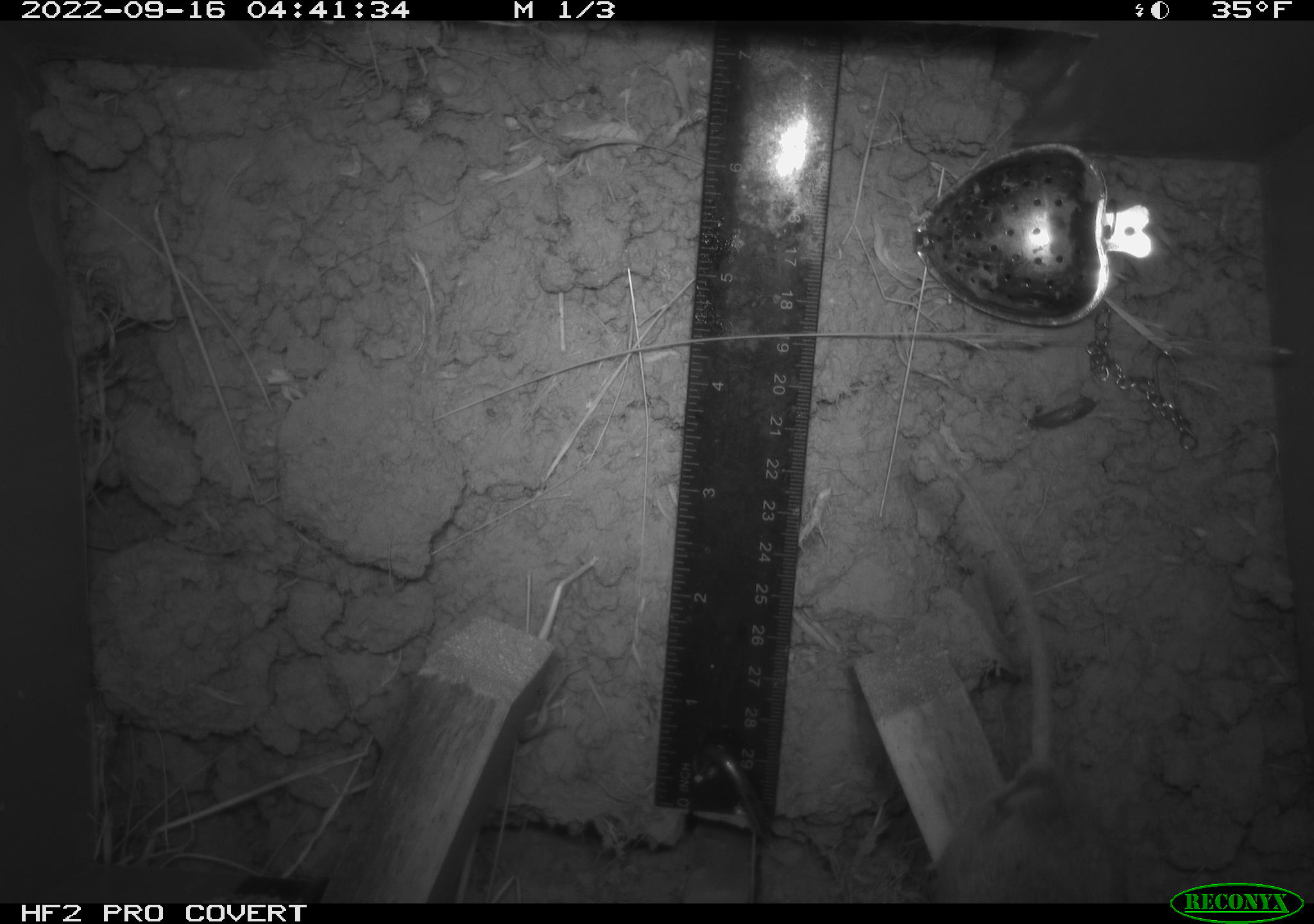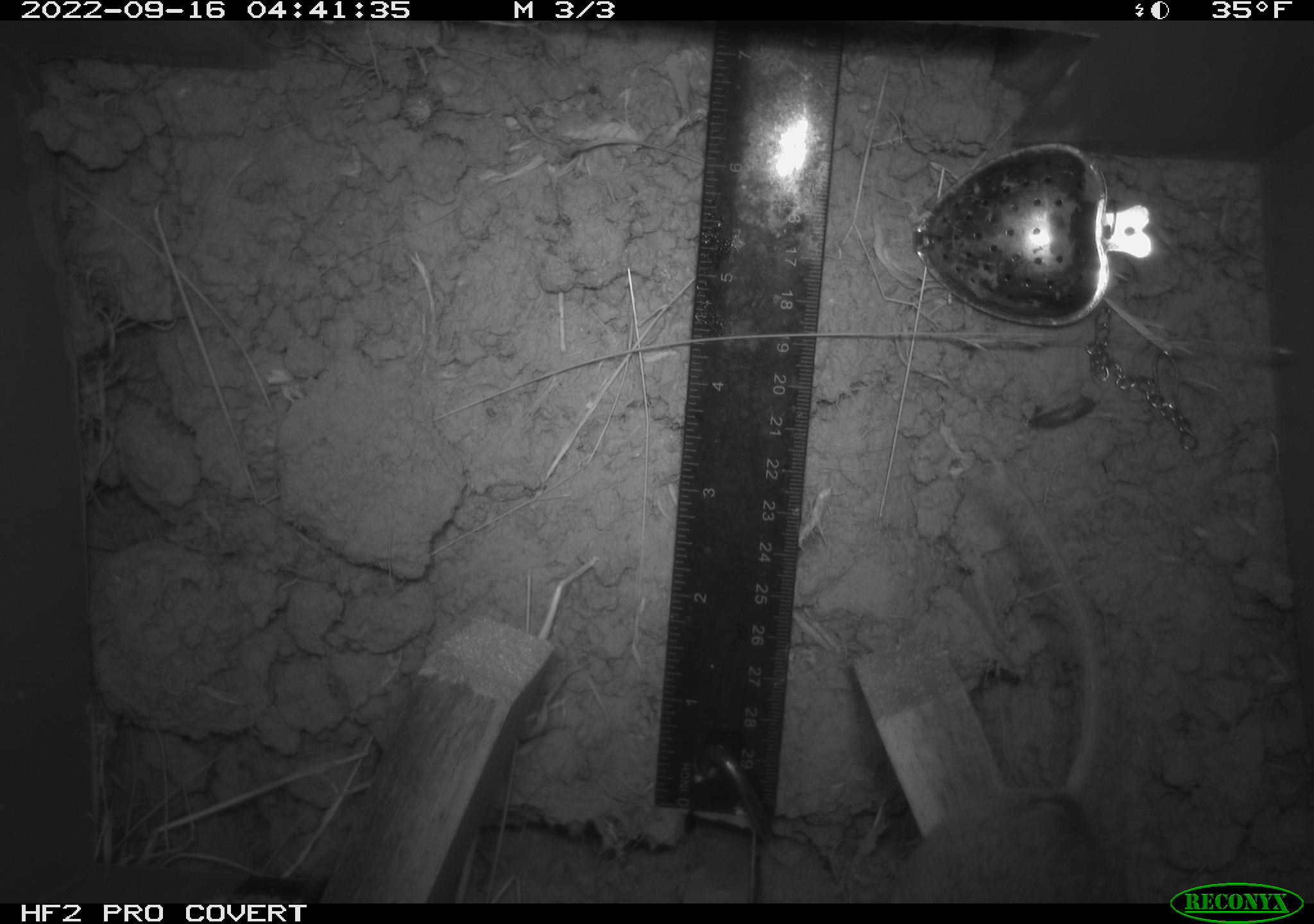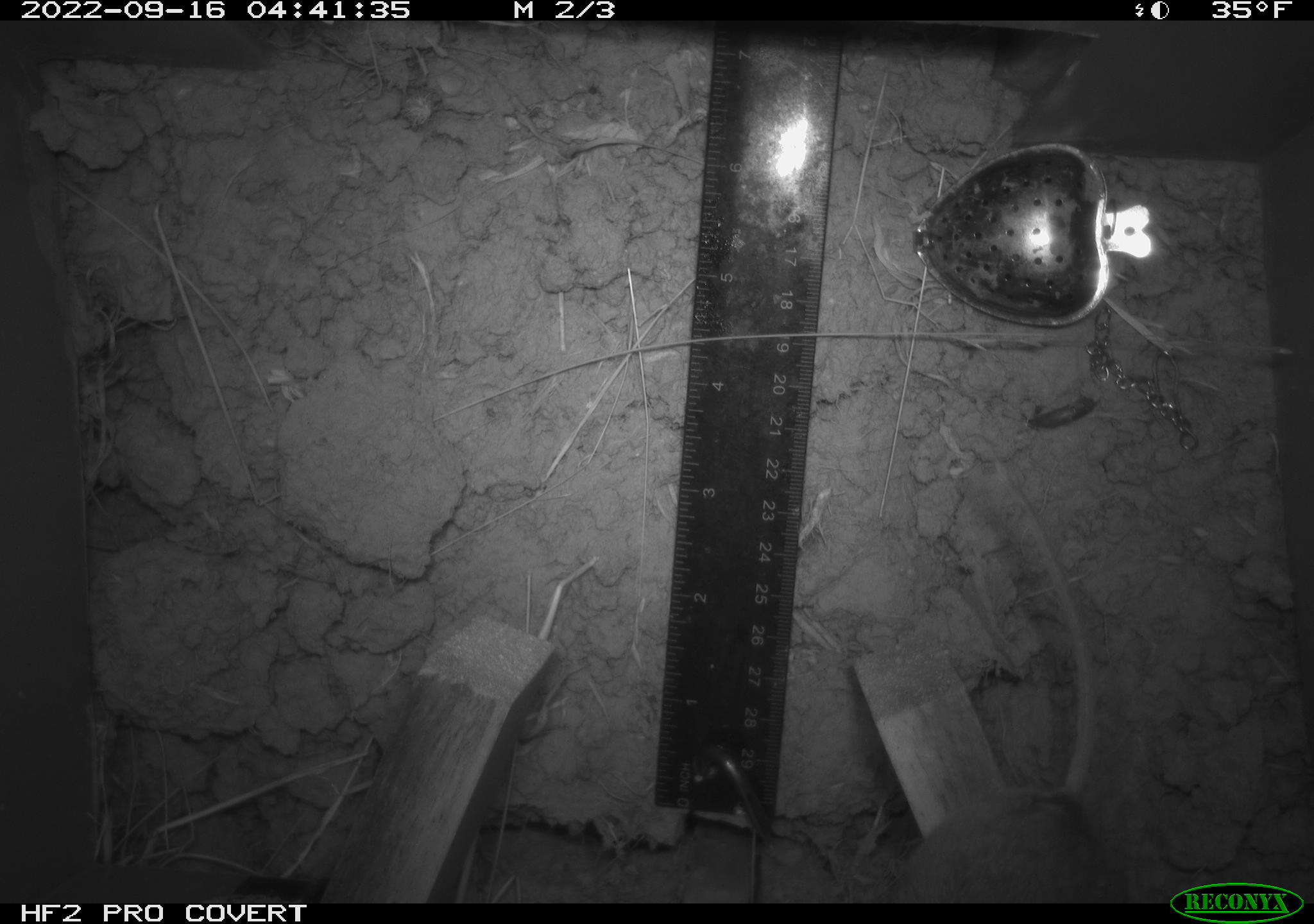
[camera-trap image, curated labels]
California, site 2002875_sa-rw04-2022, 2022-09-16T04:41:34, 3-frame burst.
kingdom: Animalia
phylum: Chordata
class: Mammalia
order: Rodentia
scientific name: Rodentia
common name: mouse species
Mouse species (Rodentia).